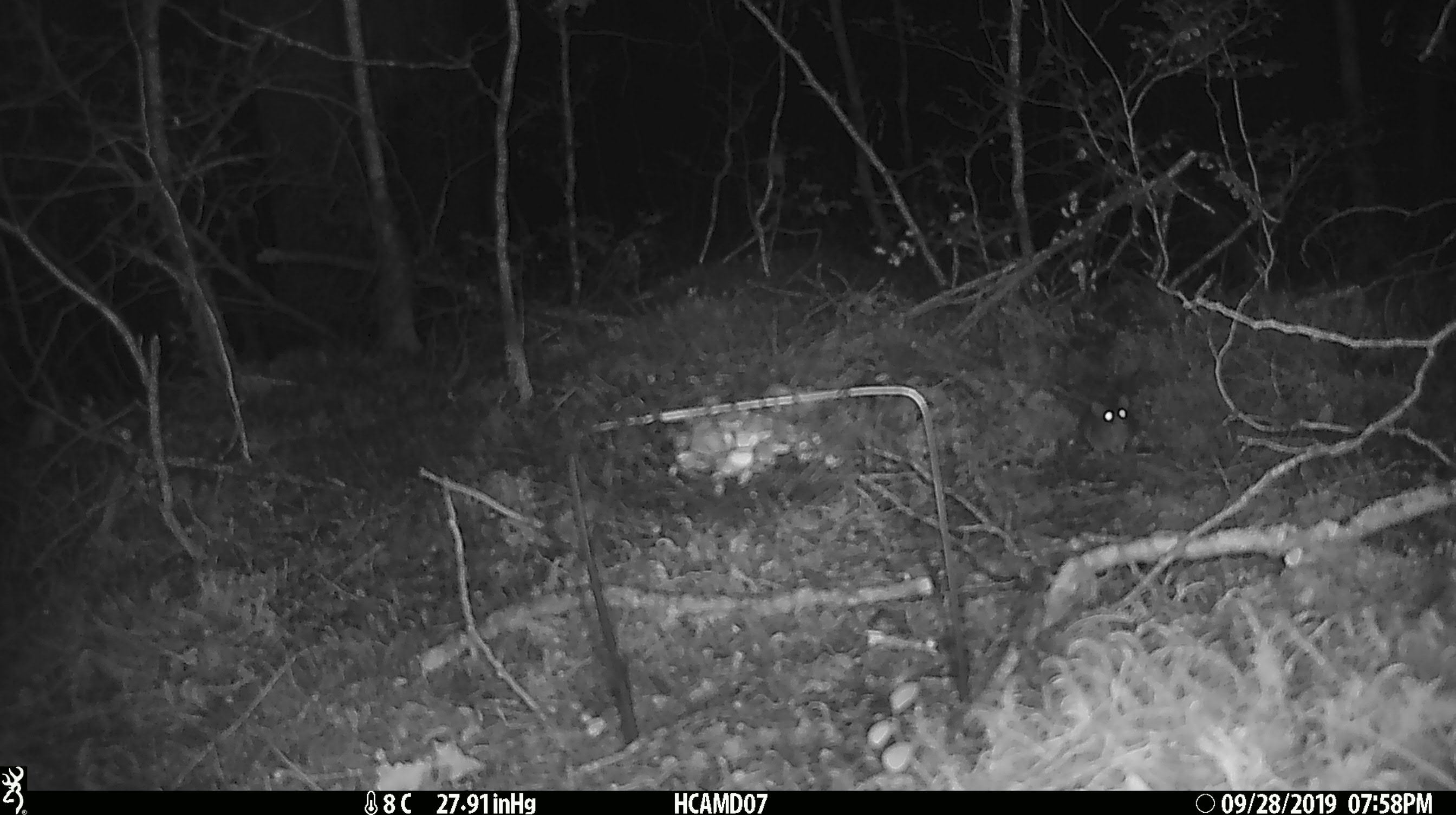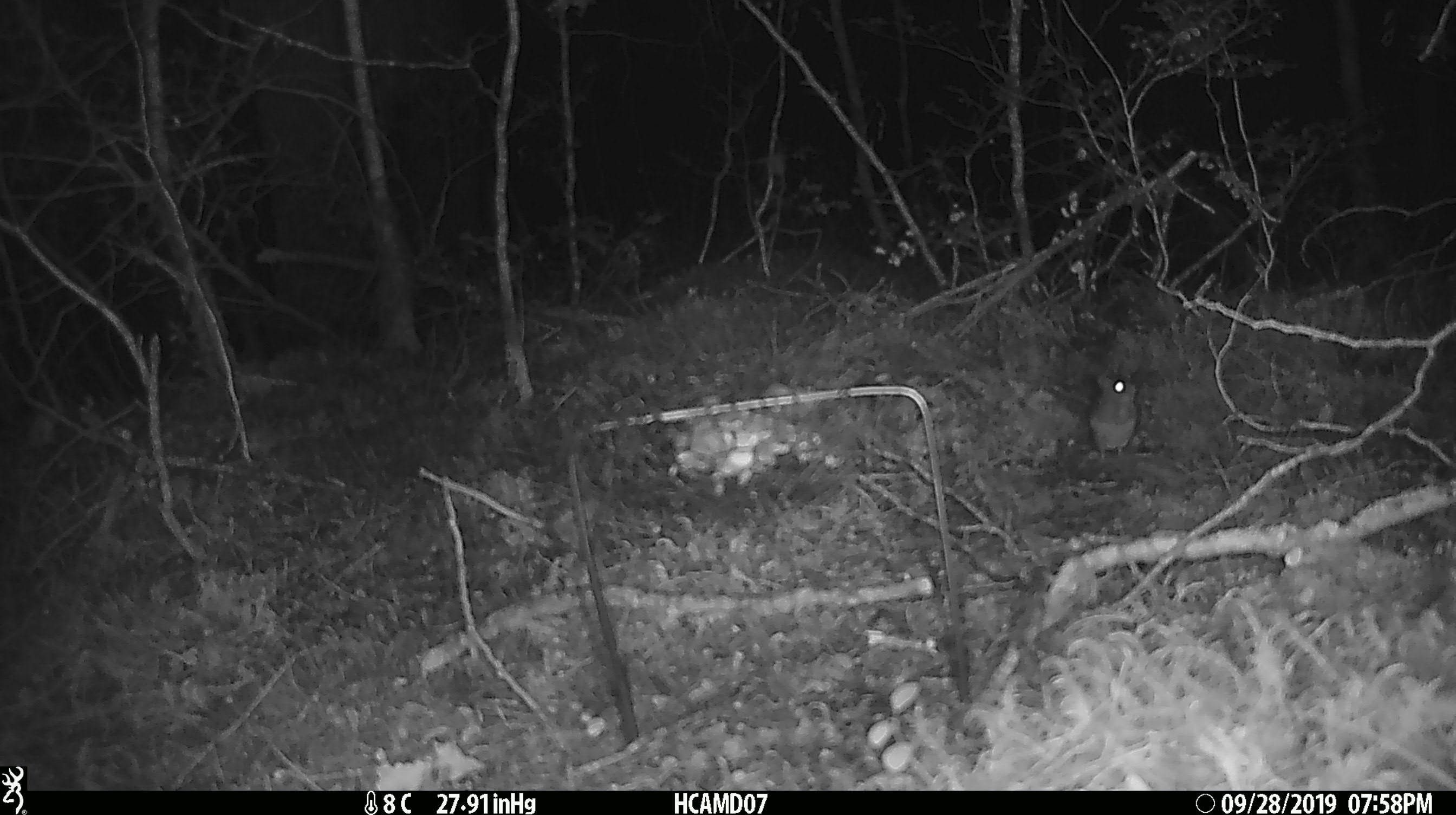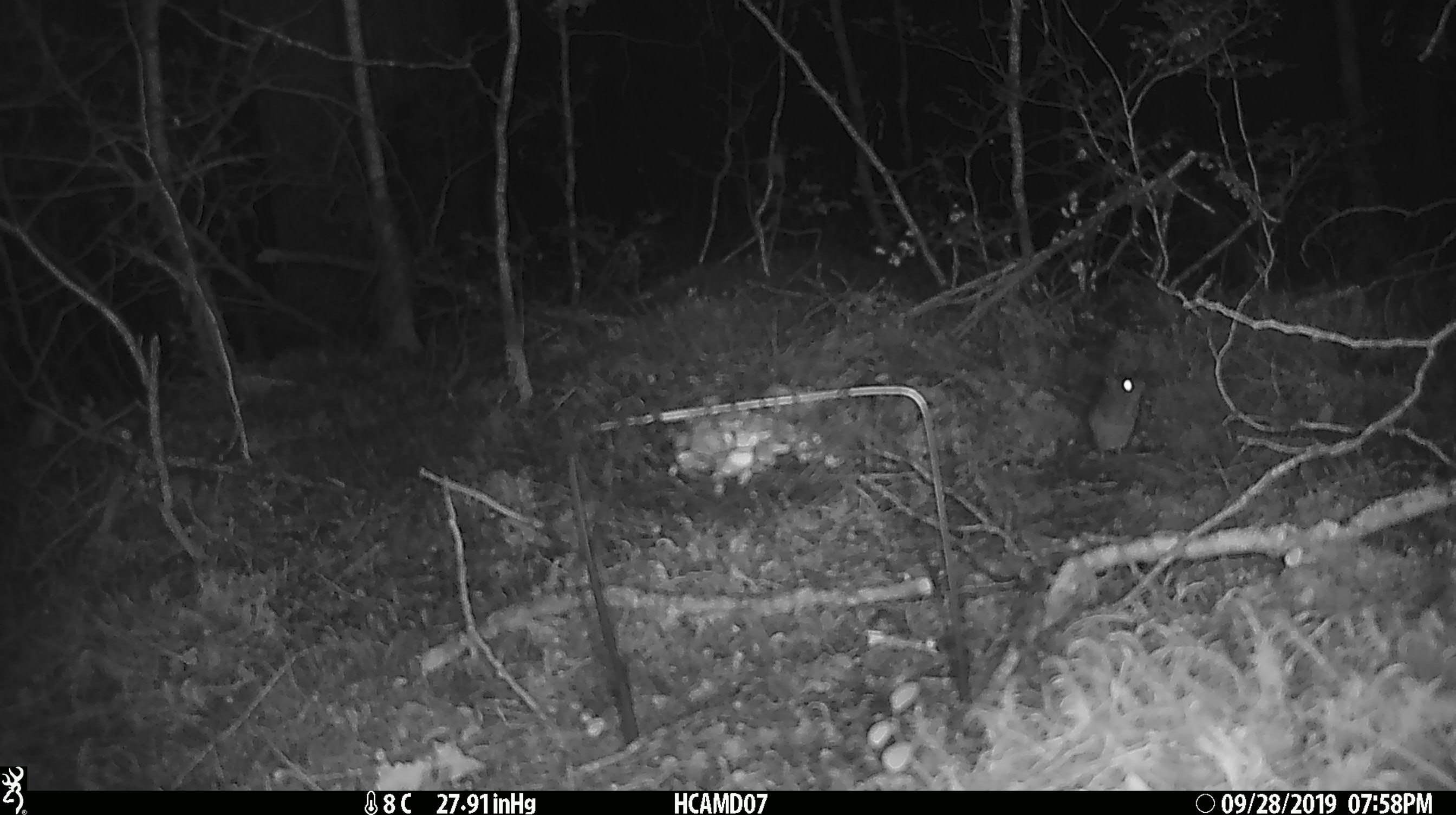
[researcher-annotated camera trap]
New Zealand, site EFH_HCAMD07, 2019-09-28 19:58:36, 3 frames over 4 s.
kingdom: Animalia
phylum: Chordata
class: Mammalia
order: Rodentia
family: Muridae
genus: Mus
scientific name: Mus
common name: mouse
Mouse (Mus).